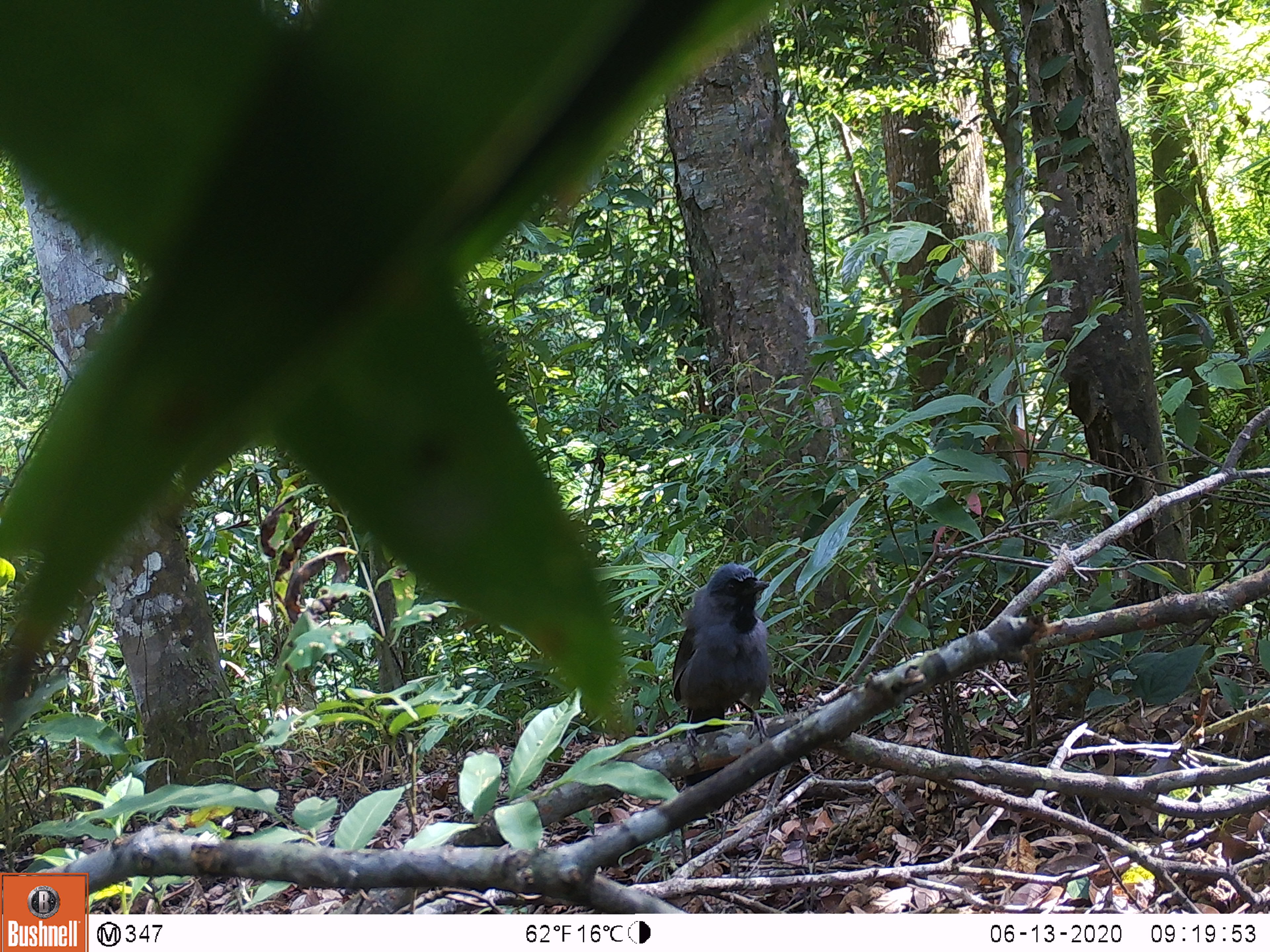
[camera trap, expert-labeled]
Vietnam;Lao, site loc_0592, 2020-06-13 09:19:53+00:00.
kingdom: Animalia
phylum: Chordata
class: Aves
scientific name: Aves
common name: bird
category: unidentified bird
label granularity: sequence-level